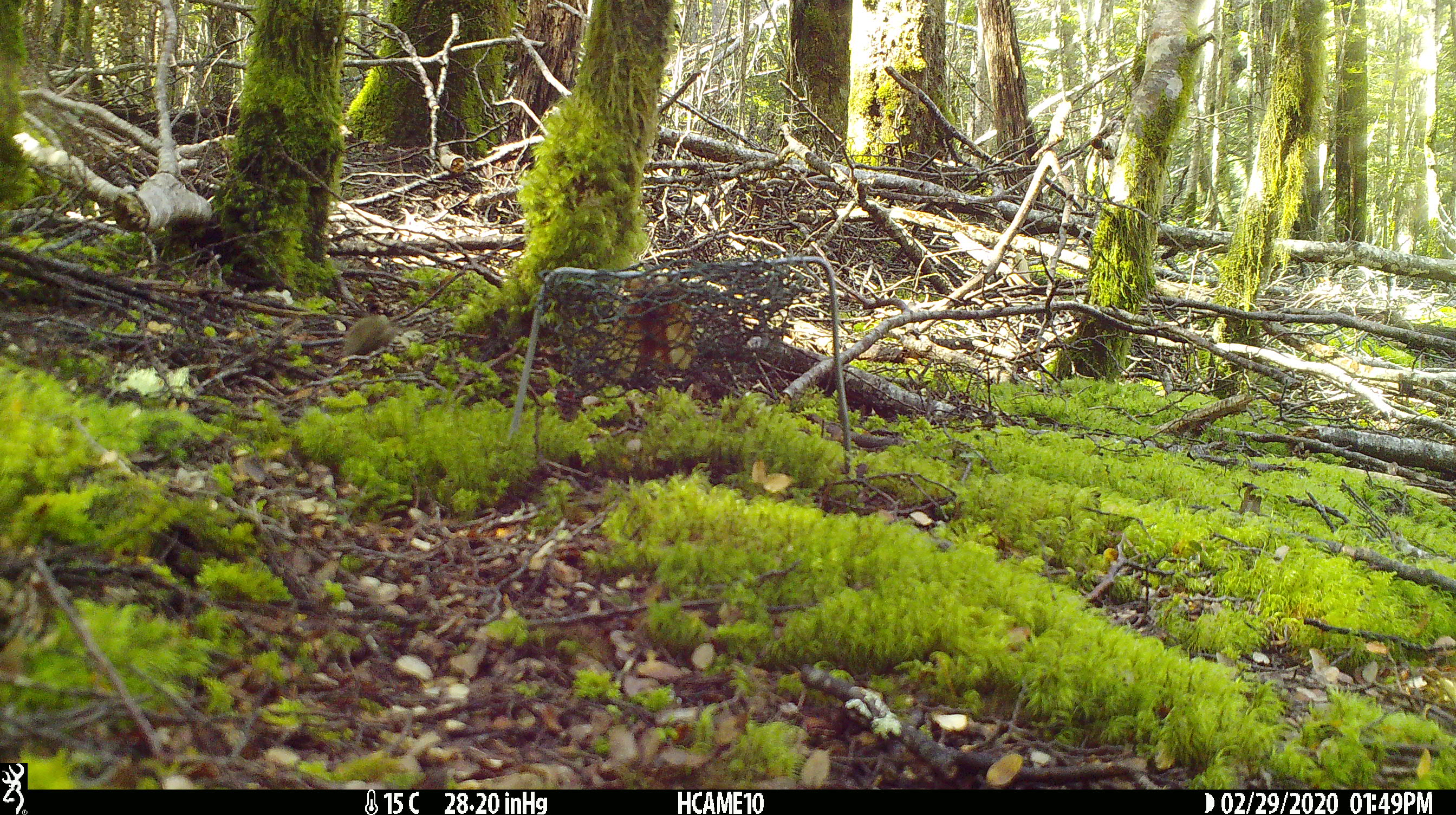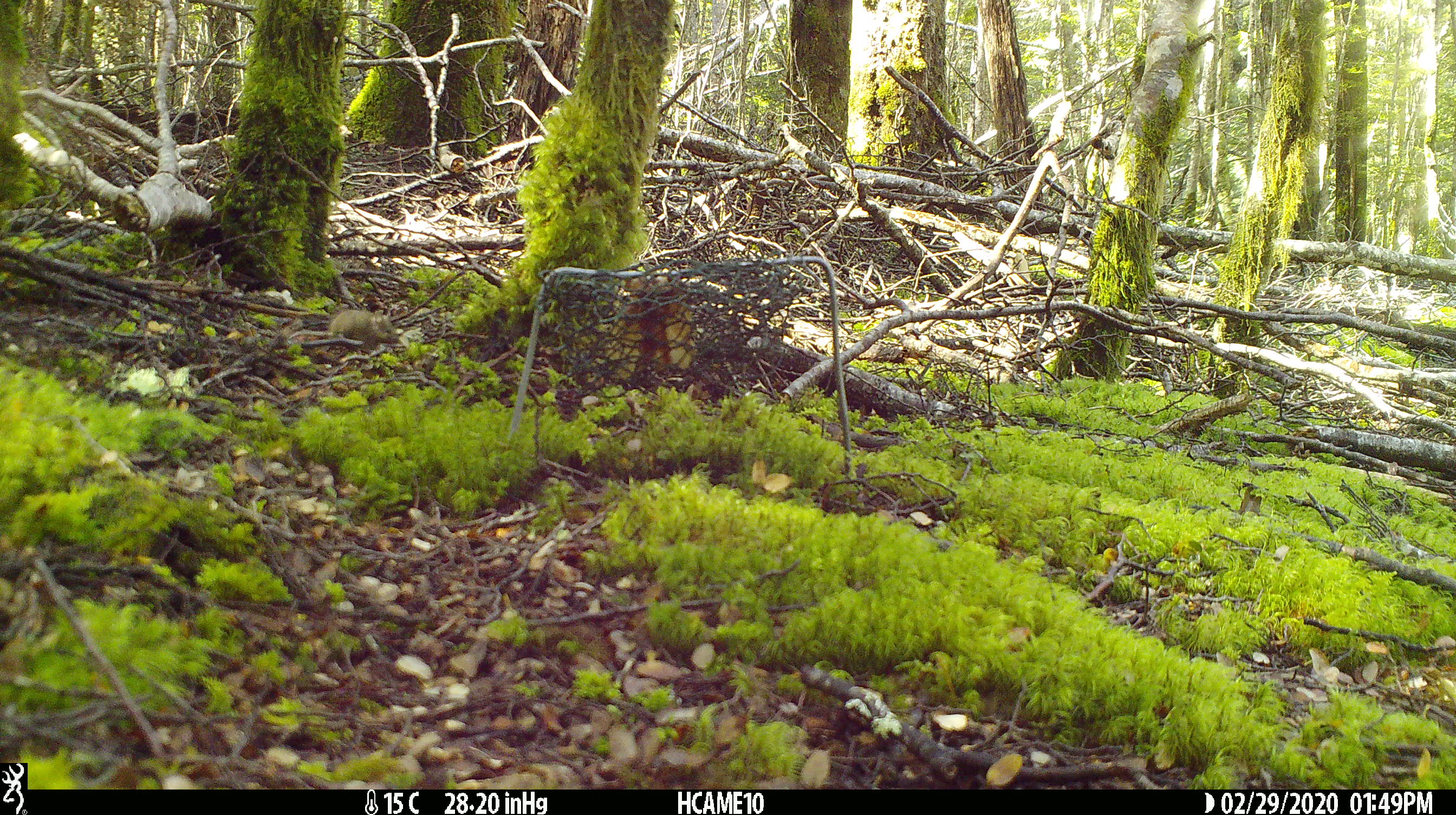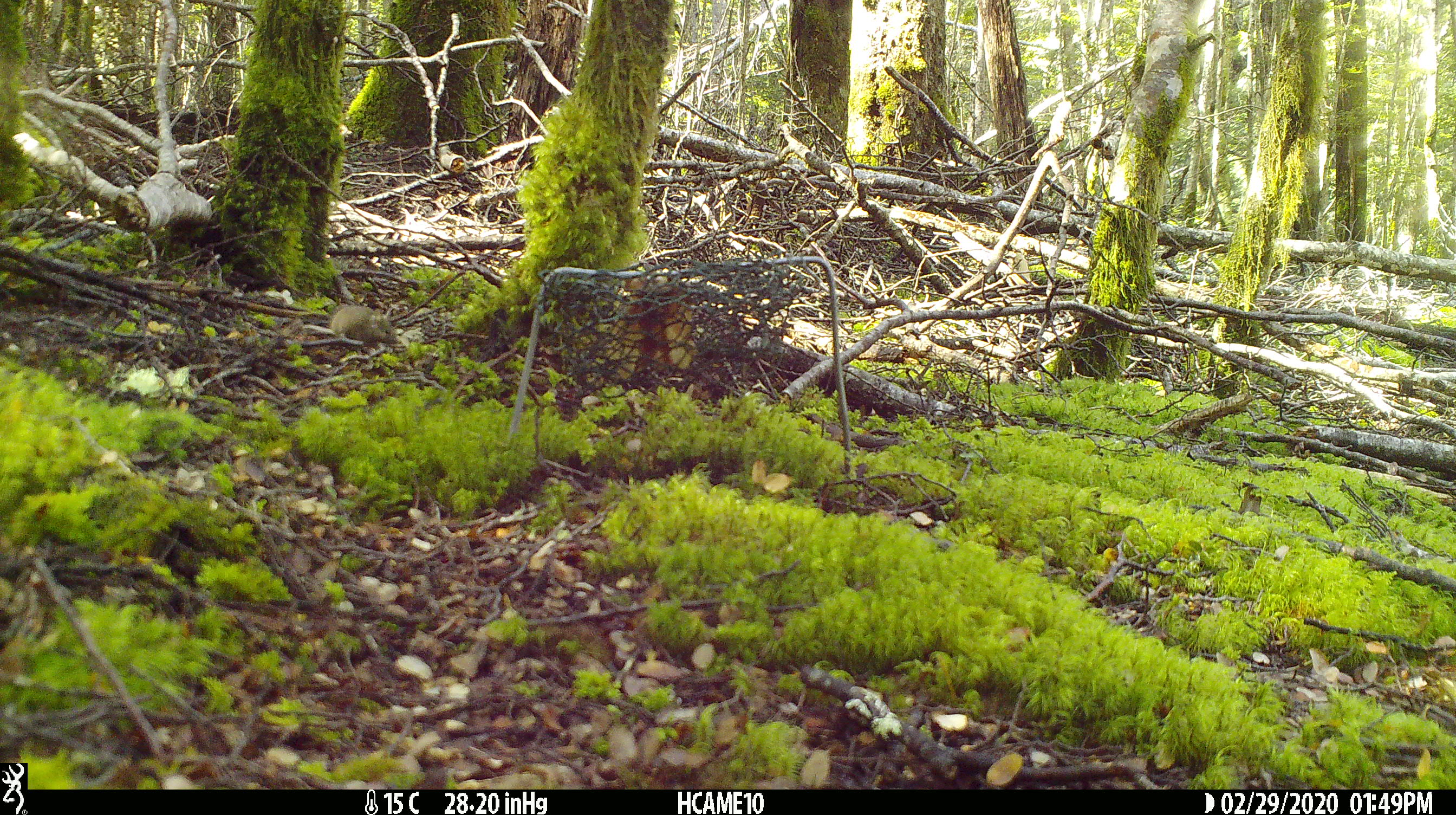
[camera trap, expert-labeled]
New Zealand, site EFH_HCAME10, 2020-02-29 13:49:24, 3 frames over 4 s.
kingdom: Animalia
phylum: Chordata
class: Mammalia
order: Rodentia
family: Muridae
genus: Mus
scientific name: Mus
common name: mouse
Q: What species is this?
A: Mouse (Mus).